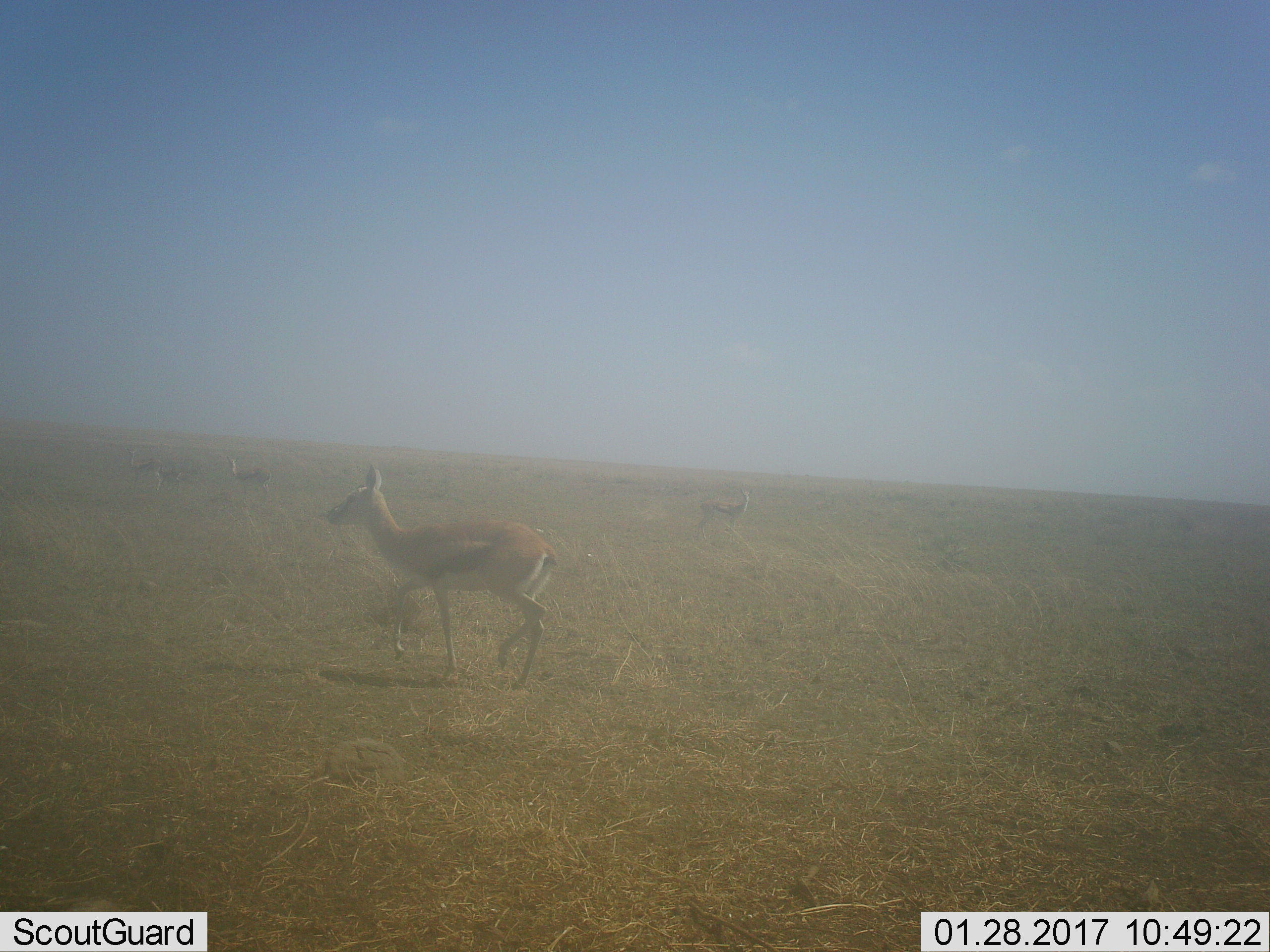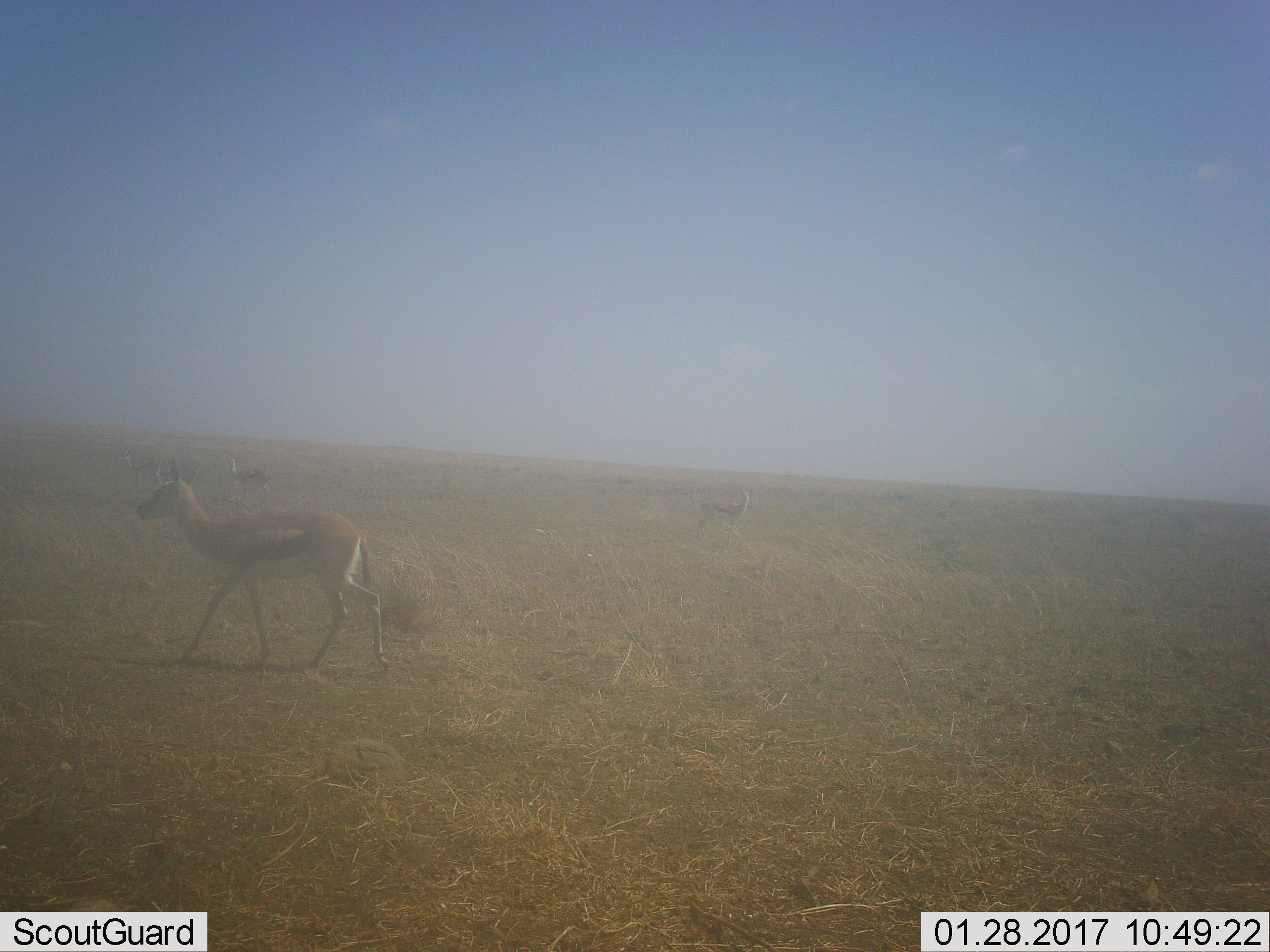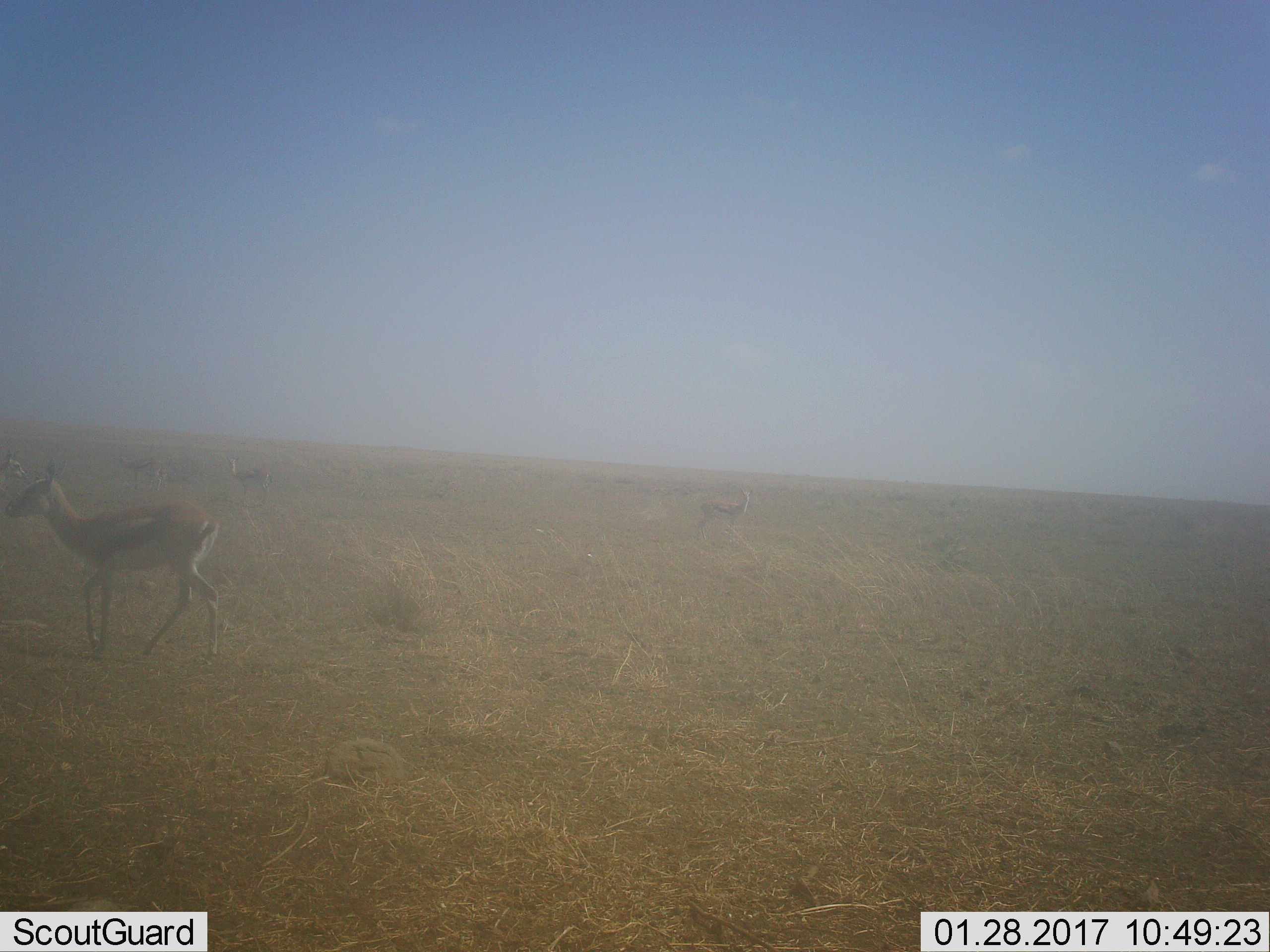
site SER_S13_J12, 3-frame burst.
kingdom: Animalia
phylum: Chordata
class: Mammalia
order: Artiodactyla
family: Bovidae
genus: Eudorcas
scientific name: Eudorcas thomsonii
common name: thomson's gazelle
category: gazellethomsons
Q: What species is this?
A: Gazellethomsons (thomson's gazelle) (Eudorcas thomsonii).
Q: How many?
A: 4.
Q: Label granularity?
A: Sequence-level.